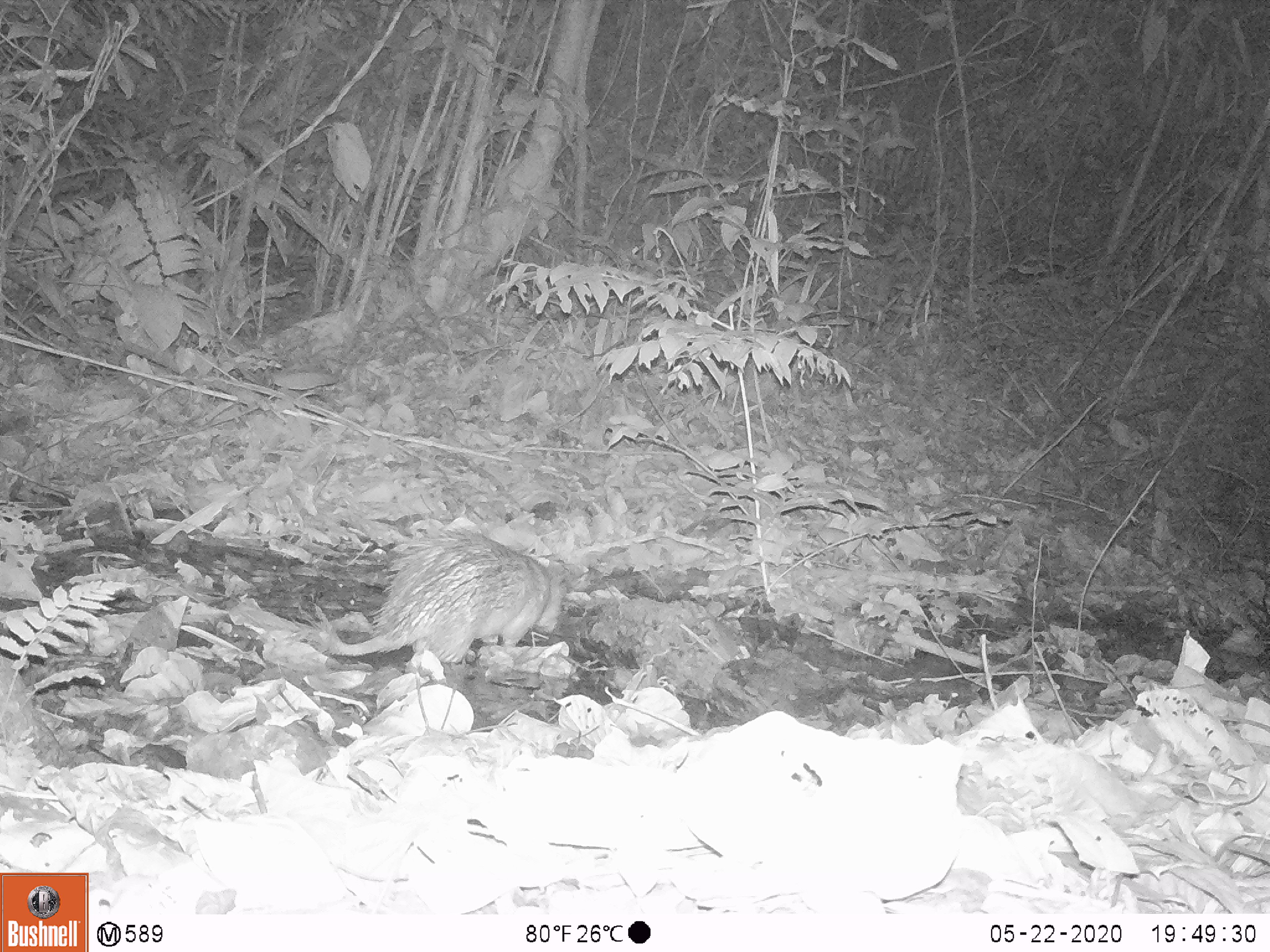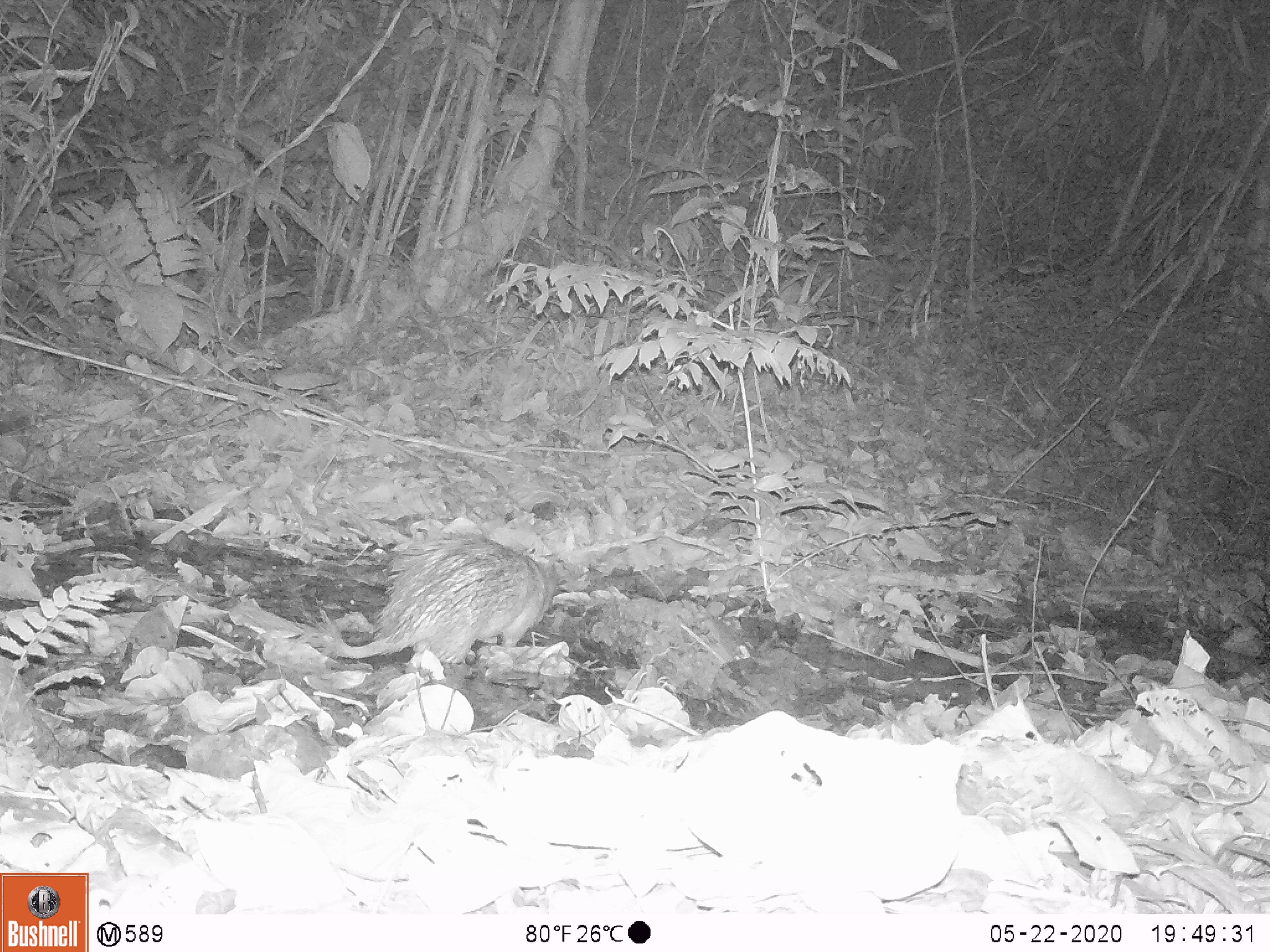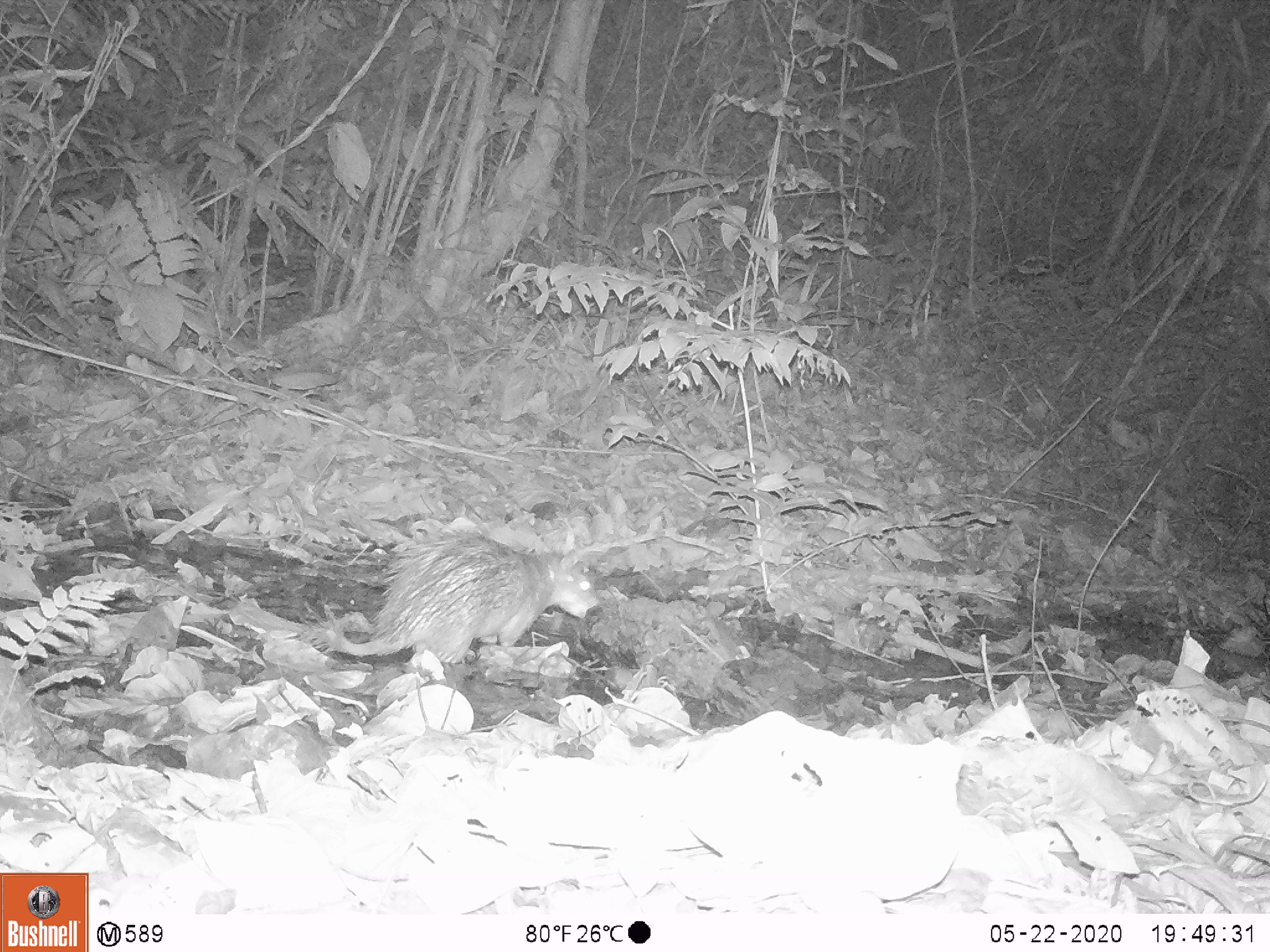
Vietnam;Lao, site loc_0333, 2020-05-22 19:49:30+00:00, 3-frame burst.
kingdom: Animalia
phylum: Chordata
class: Mammalia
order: Rodentia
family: Hystricidae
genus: Atherurus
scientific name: Atherurus macrourus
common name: asiatic brush-tailed porcupine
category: asiatic brush tailed porcupine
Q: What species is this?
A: Asiatic brush tailed porcupine (asiatic brush-tailed porcupine) (Atherurus macrourus).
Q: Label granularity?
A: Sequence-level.